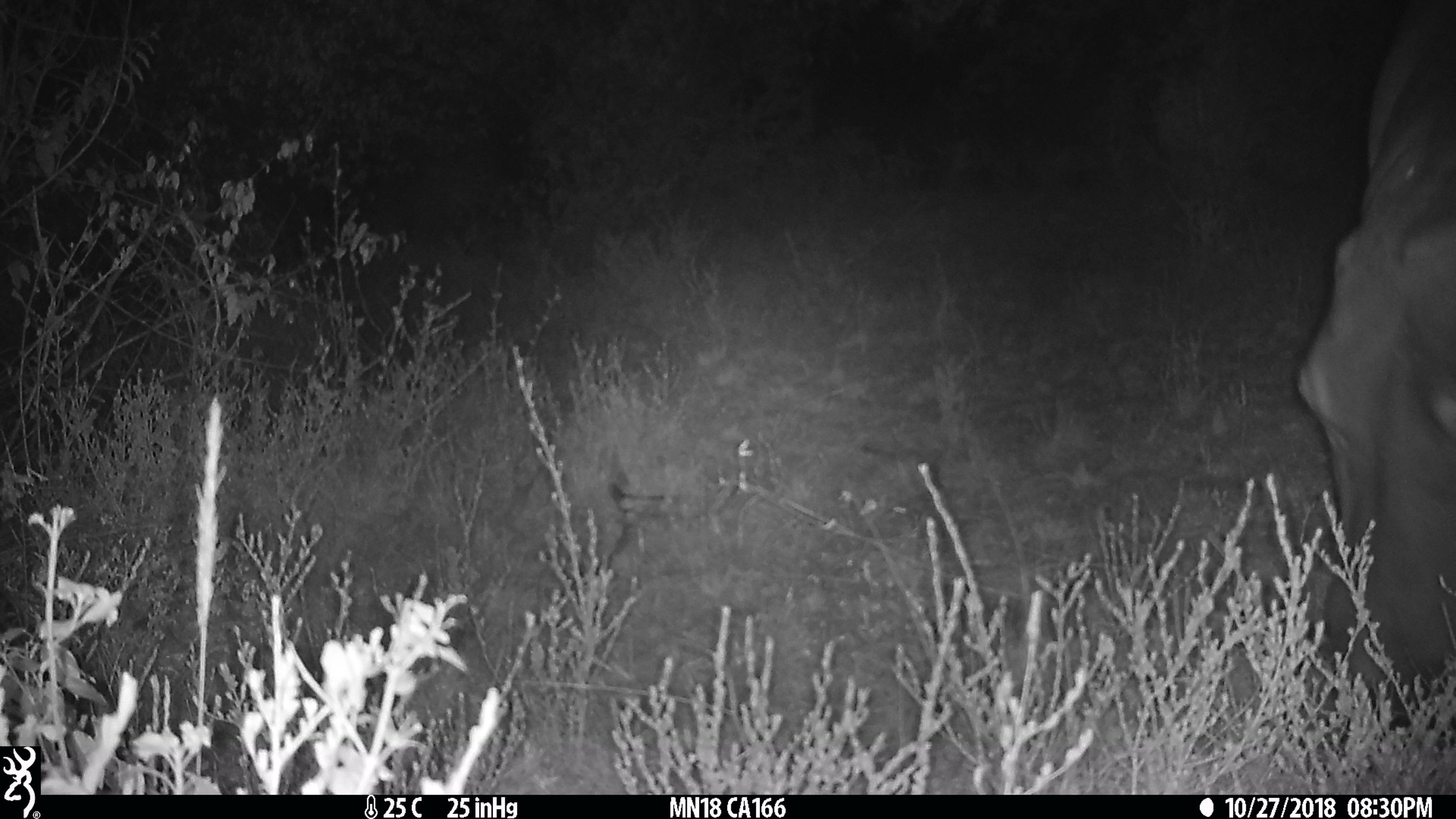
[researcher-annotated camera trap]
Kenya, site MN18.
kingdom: Animalia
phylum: Chordata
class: Mammalia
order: Artiodactyla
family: Hippopotamidae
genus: Hippopotamus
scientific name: Hippopotamus amphibius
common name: hippopotamus